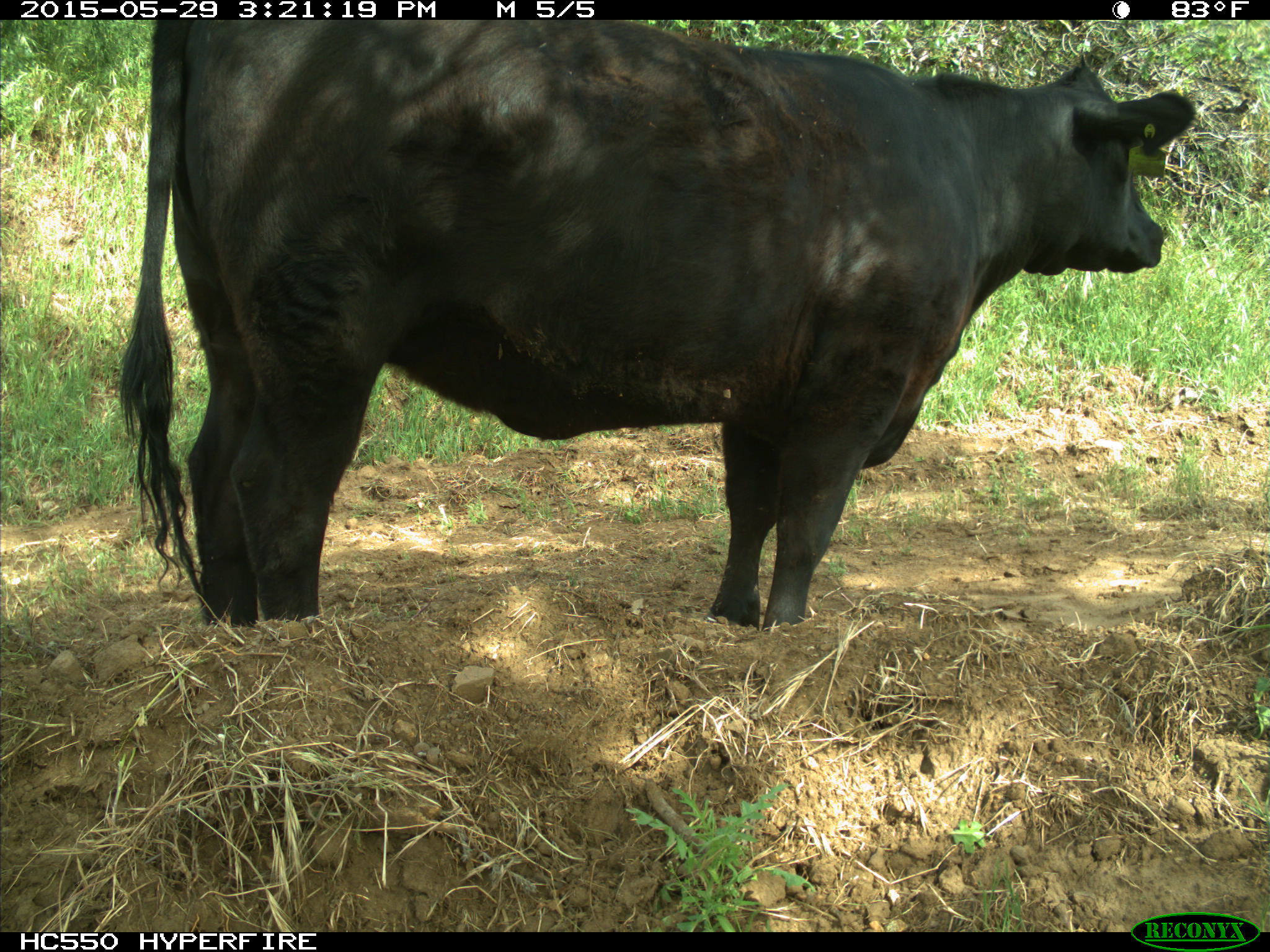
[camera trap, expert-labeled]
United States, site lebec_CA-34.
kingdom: Animalia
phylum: Chordata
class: Mammalia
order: Artiodactyla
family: Bovidae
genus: Bos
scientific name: Bos taurus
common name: domestic cow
Bos taurus (domestic cow).